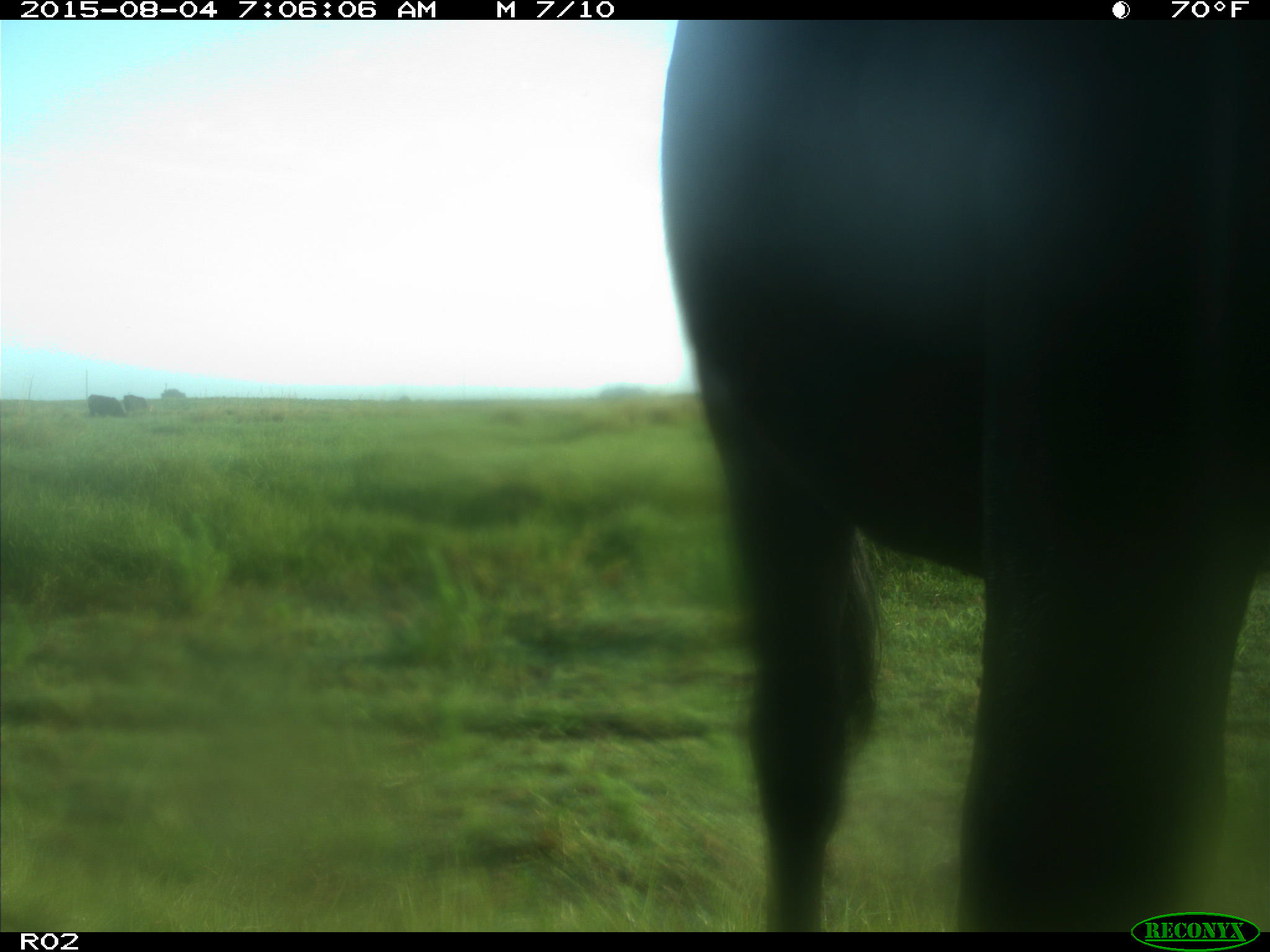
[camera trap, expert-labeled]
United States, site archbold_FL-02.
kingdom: Animalia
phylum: Chordata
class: Mammalia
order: Artiodactyla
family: Bovidae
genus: Bos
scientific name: Bos taurus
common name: domestic cow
Bos taurus (domestic cow).